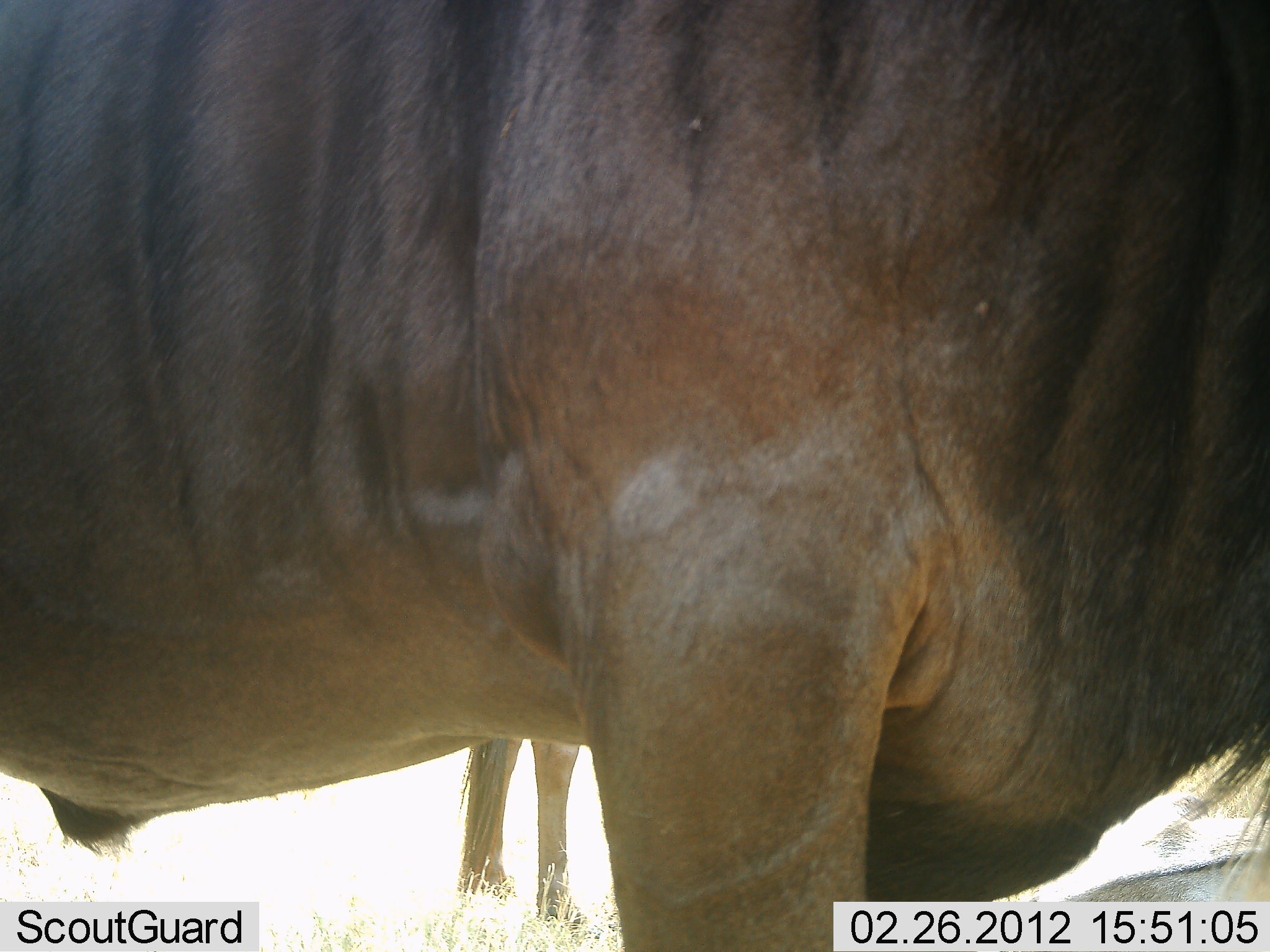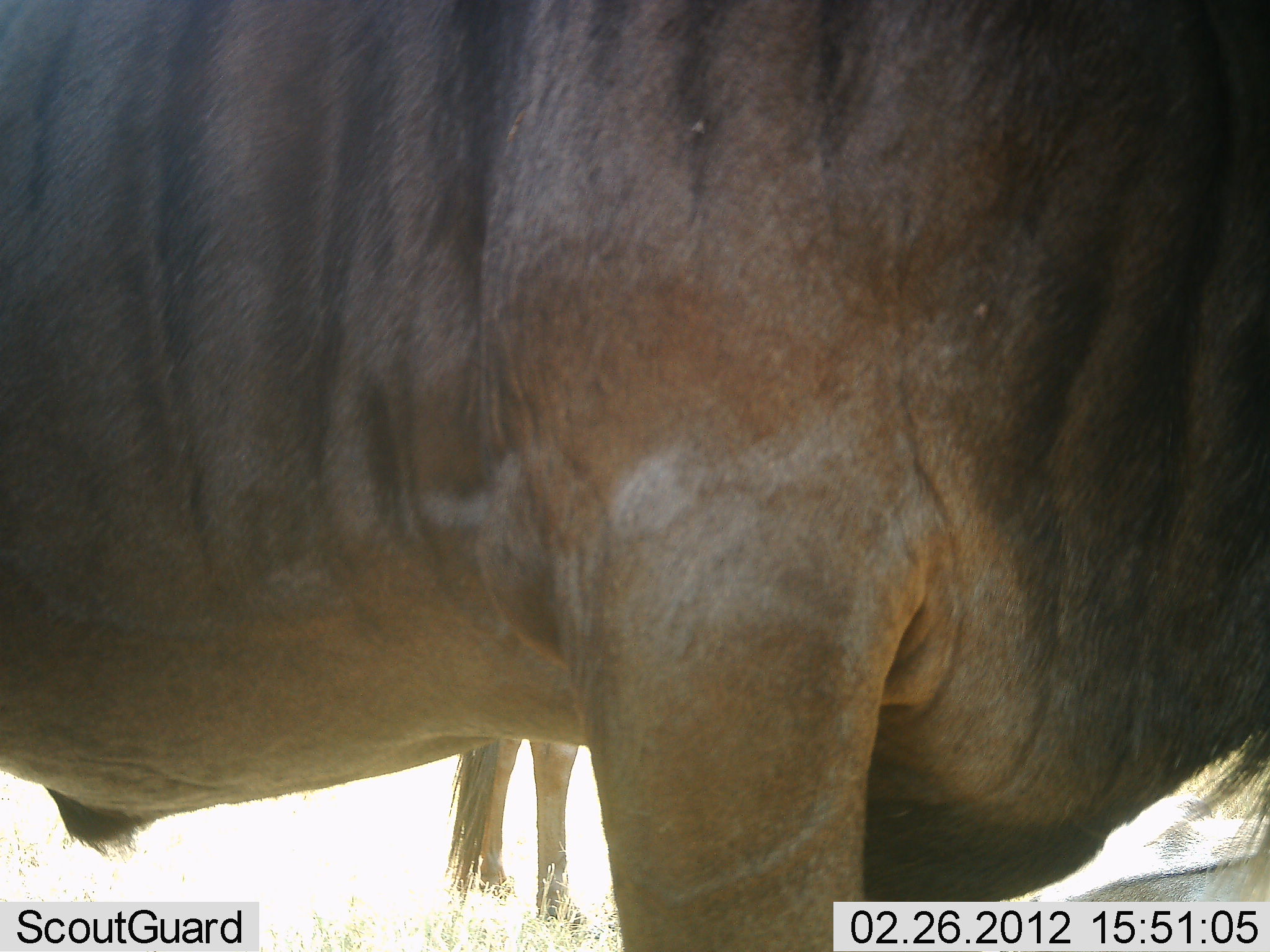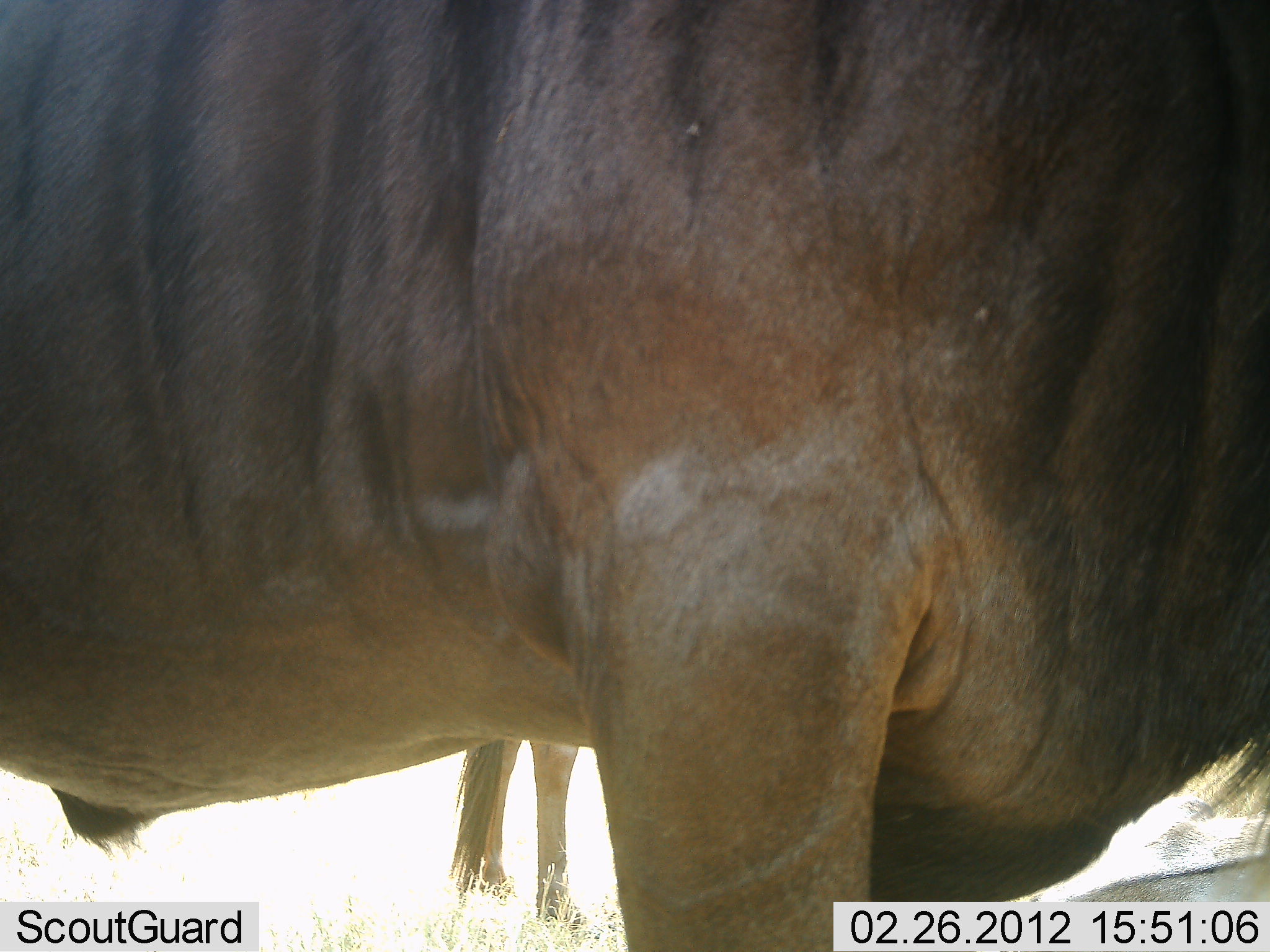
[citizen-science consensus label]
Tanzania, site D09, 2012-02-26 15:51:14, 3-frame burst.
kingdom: Animalia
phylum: Chordata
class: Mammalia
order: Artiodactyla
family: Bovidae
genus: Connochaetes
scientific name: Connochaetes taurinus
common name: blue wildebeest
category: wildebeest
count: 2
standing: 93%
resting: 14%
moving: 0%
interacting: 0%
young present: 0%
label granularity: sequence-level